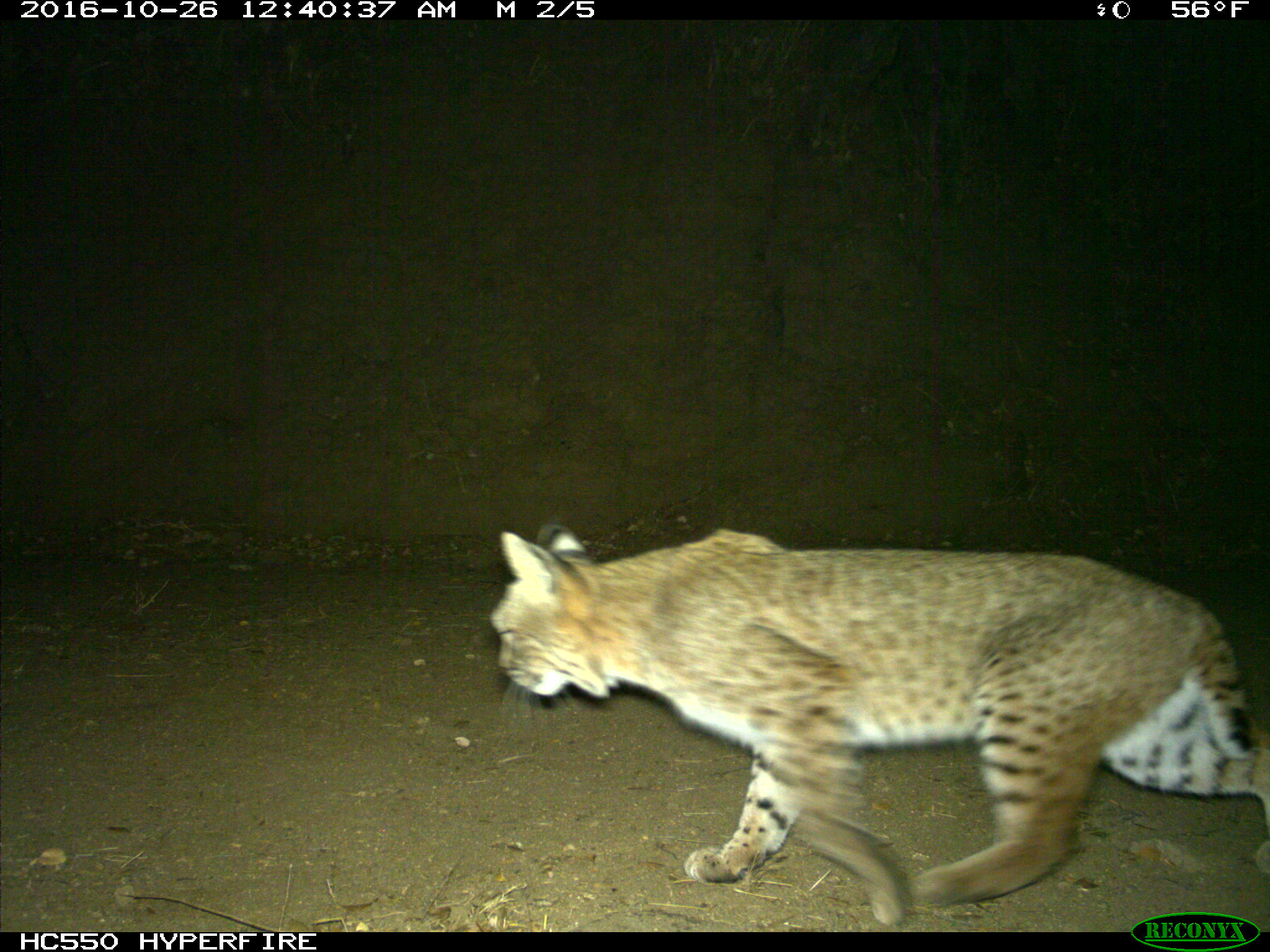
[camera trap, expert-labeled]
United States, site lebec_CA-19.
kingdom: Animalia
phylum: Chordata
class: Mammalia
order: Carnivora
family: Felidae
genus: Lynx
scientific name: Lynx rufus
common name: bobcat